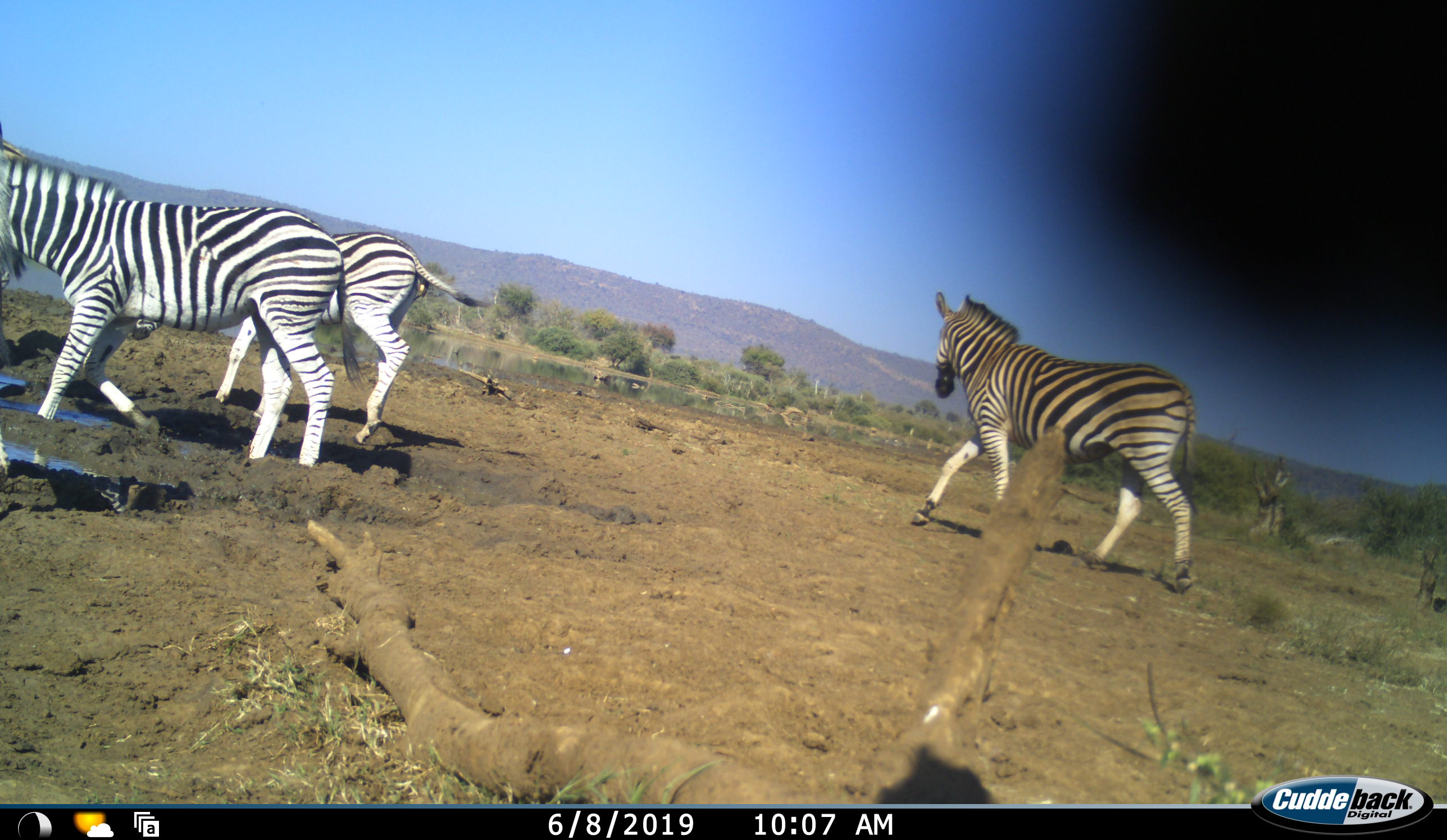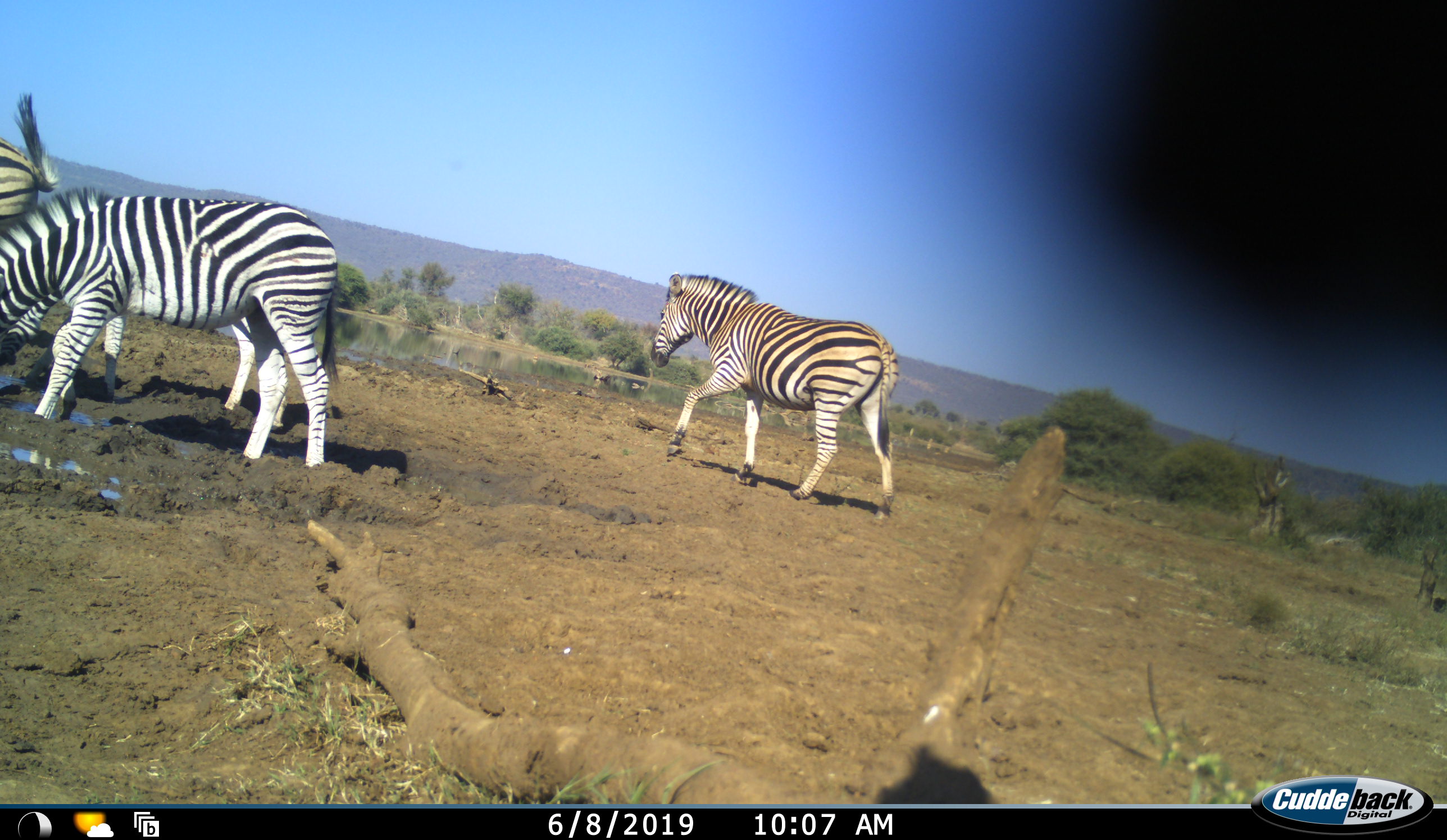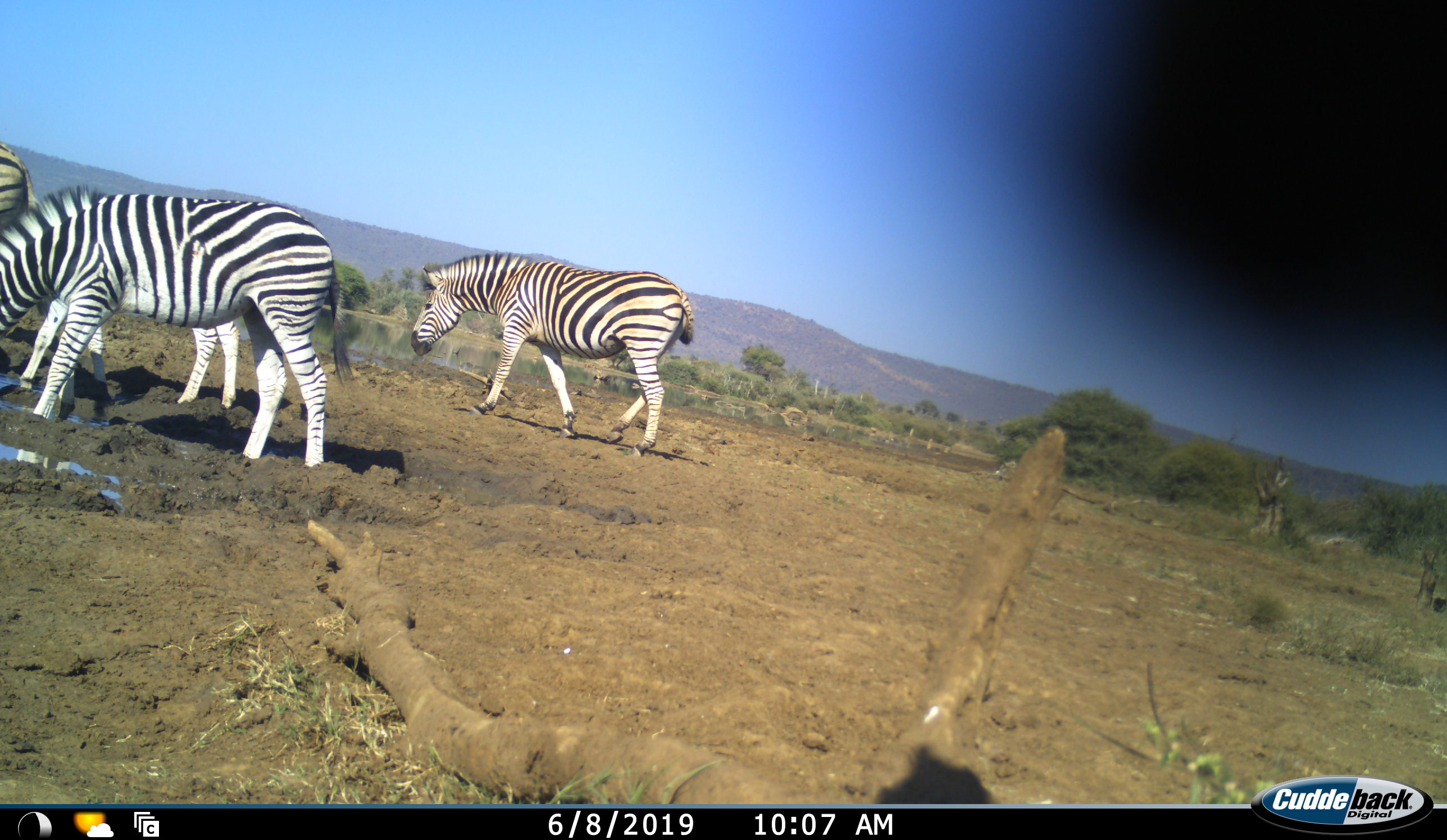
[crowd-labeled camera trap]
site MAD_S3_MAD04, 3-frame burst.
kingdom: Animalia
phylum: Chordata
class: Mammalia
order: Perissodactyla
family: Equidae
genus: Equus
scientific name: Equus quagga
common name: plains zebra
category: zebraplains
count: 4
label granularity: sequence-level